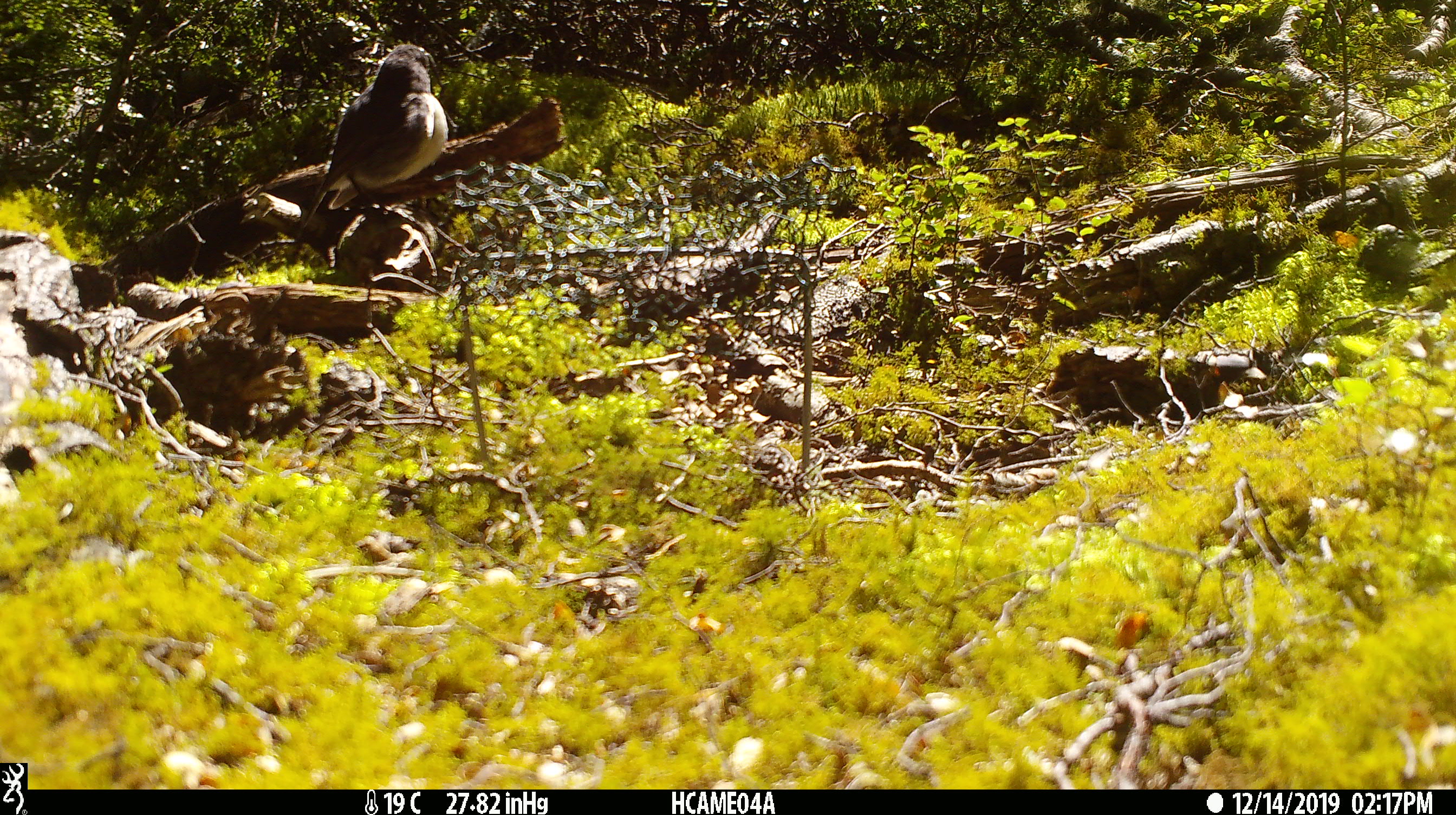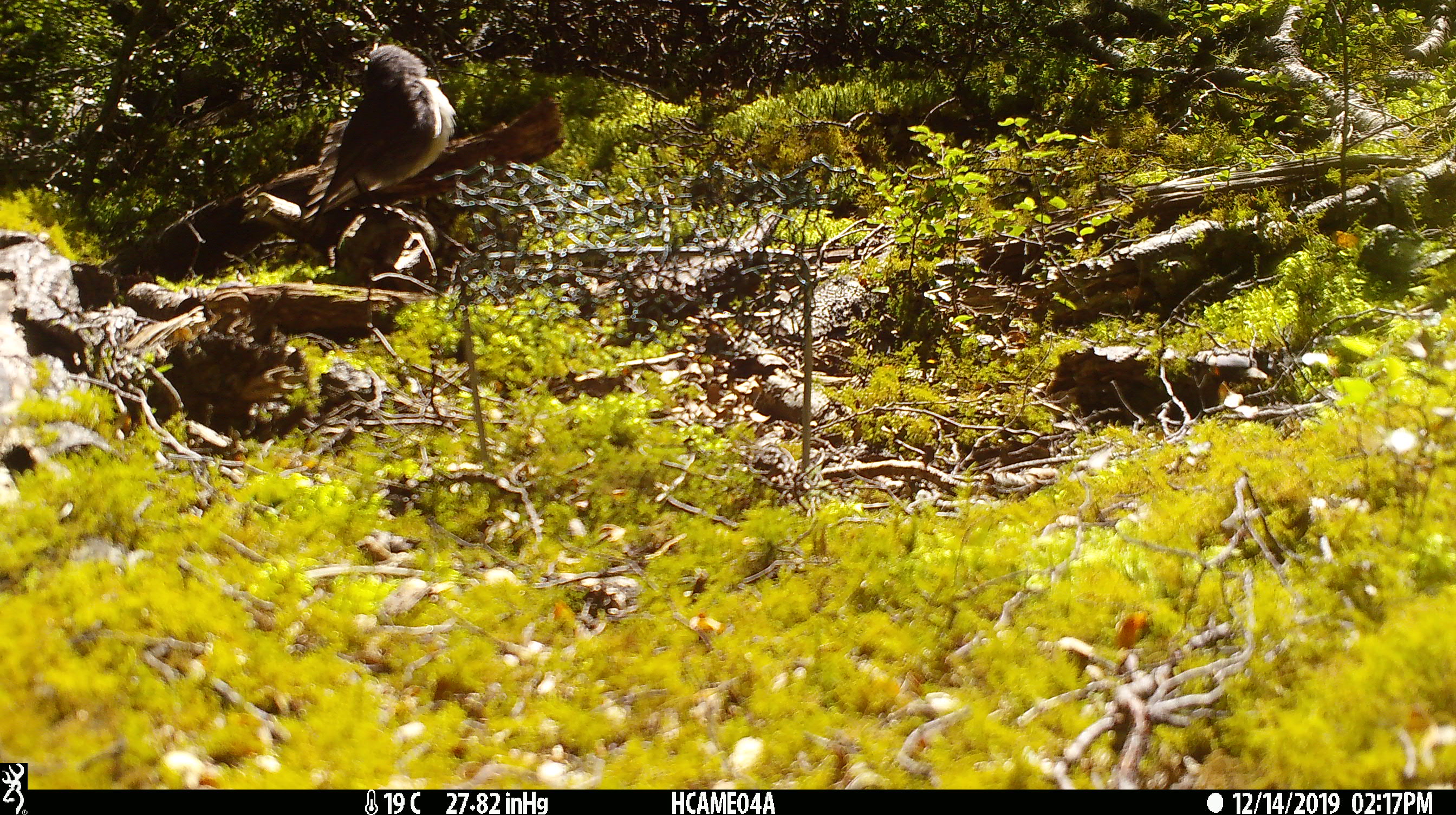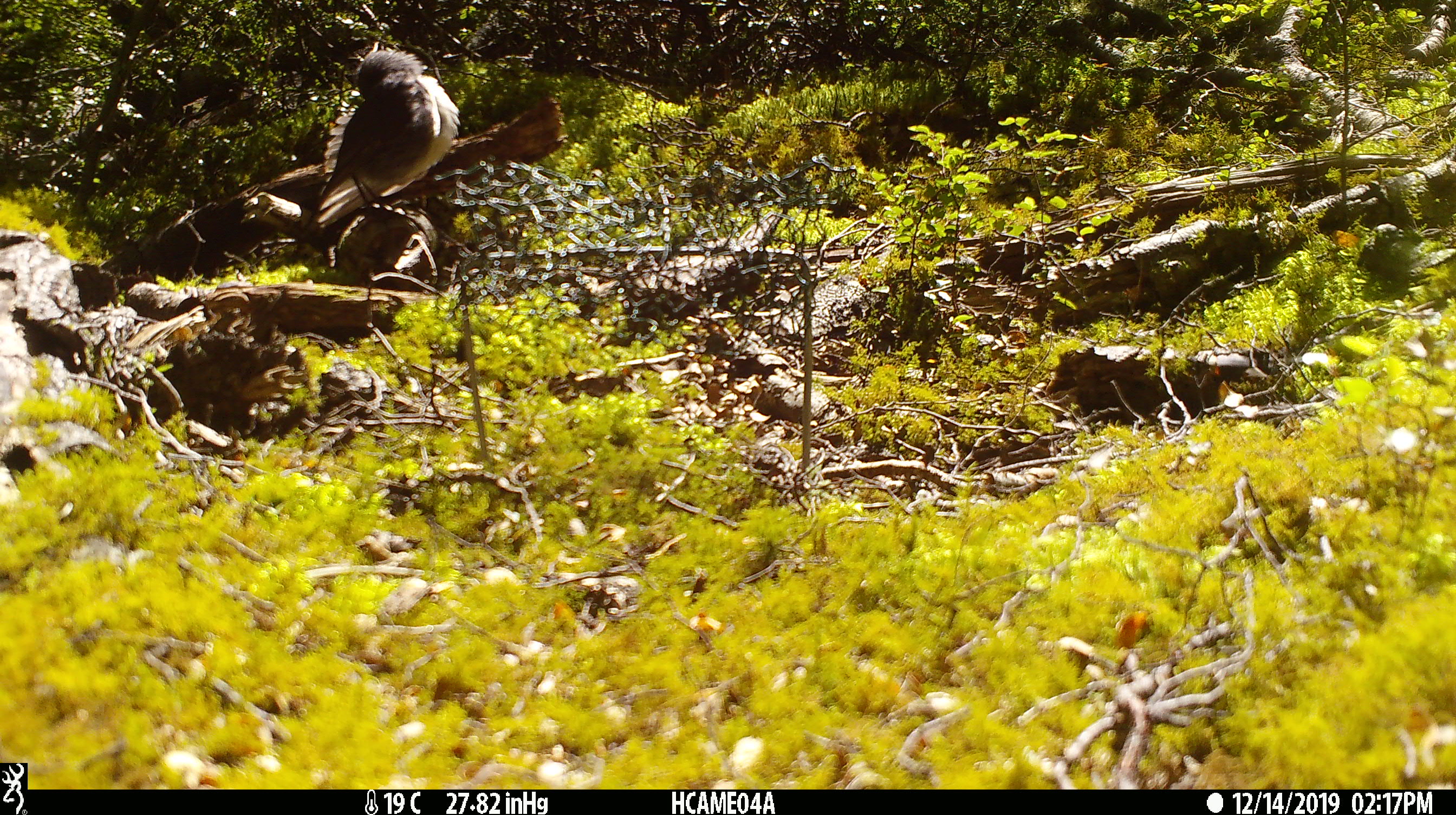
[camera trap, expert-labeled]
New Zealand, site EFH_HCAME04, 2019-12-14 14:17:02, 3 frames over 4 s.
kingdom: Animalia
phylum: Chordata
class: Aves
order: Passeriformes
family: Petroicidae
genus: Petroica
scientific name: Petroica australis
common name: new zealand robin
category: robin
Robin (new zealand robin) (Petroica australis).